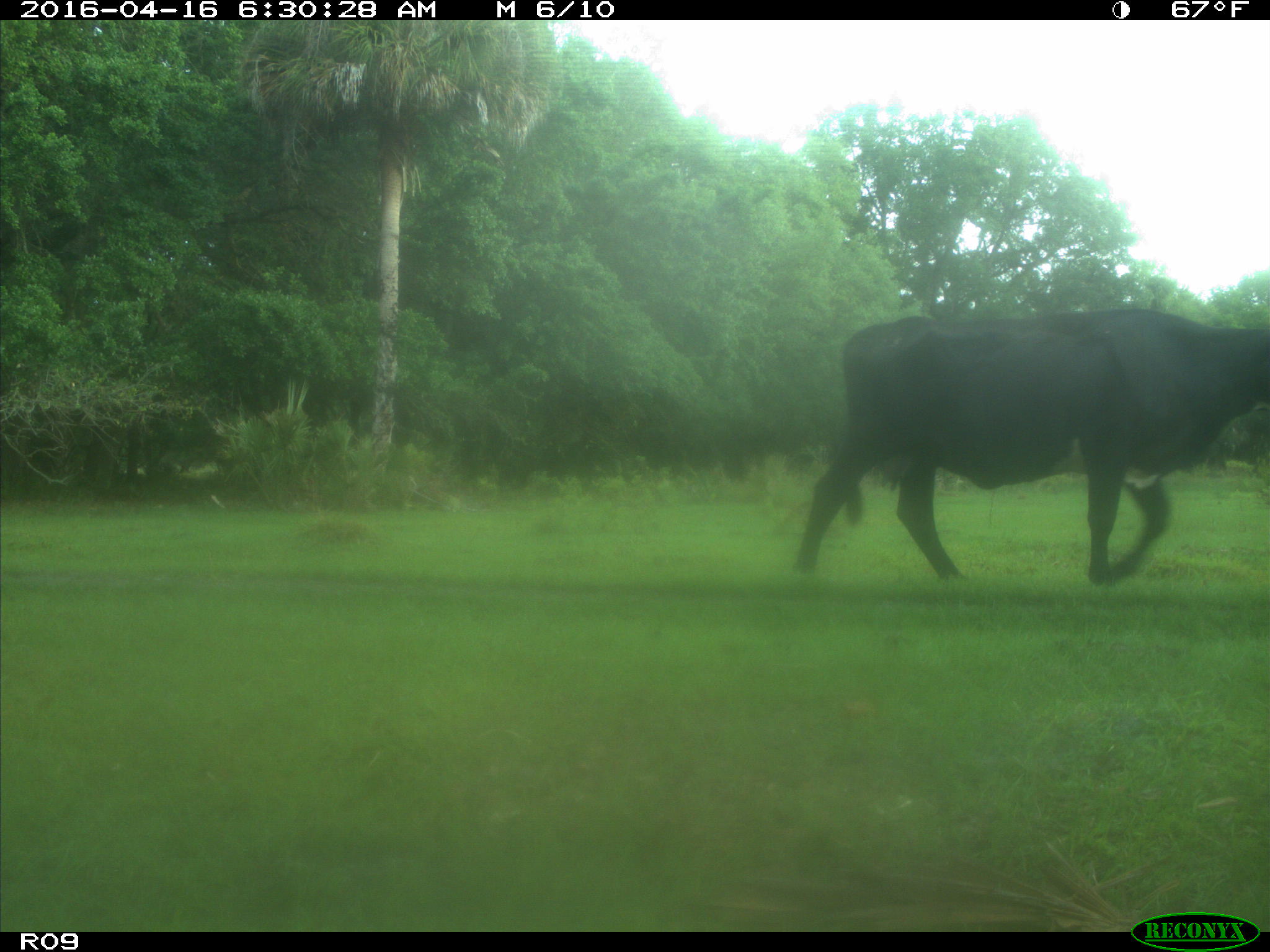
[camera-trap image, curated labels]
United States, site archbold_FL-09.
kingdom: Animalia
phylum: Chordata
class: Mammalia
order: Artiodactyla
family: Bovidae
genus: Bos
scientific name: Bos taurus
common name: domestic cow